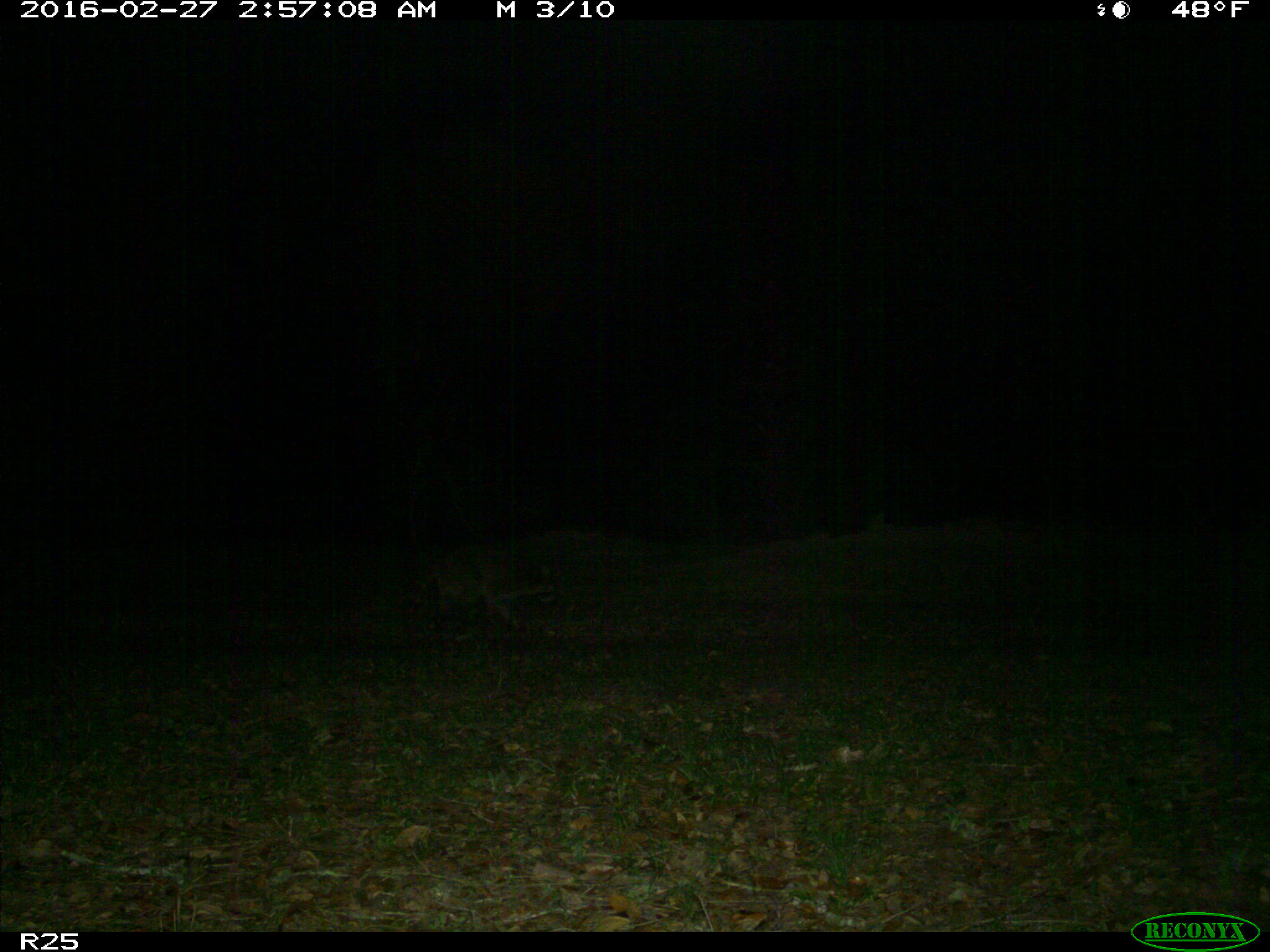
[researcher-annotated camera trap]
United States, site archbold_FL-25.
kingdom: Animalia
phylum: Chordata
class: Mammalia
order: Carnivora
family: Procyonidae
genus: Procyon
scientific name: Procyon lotor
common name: common raccoon